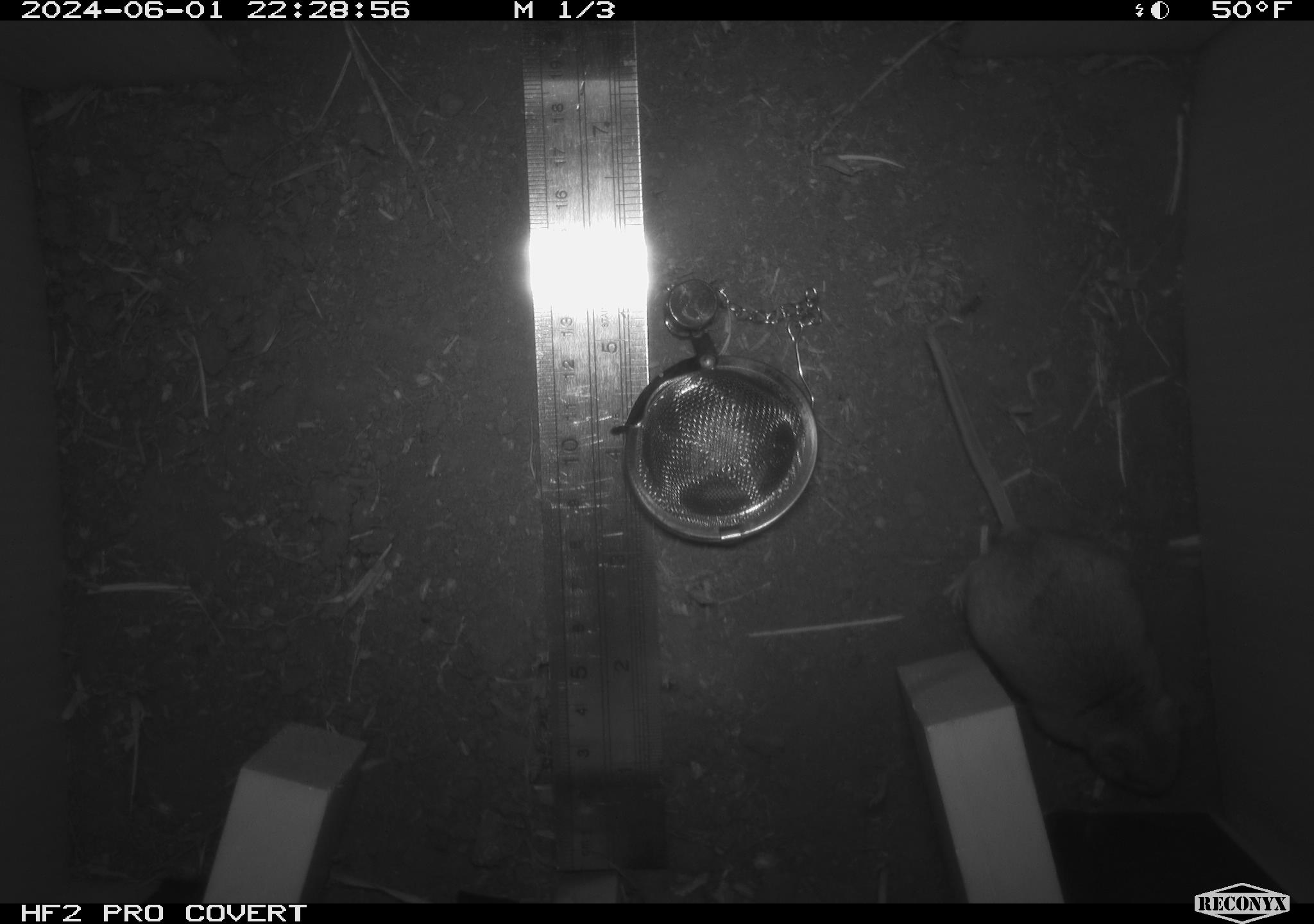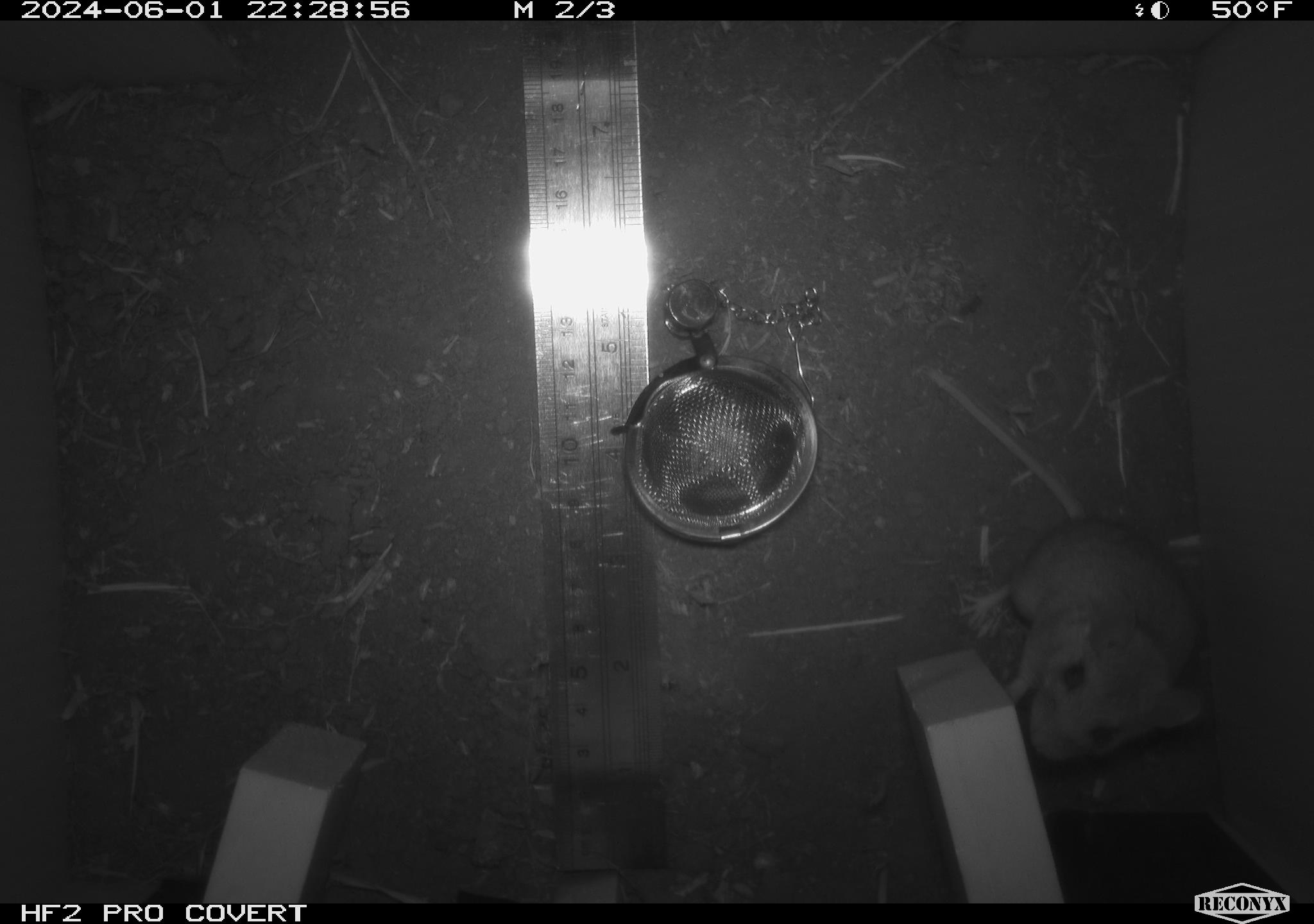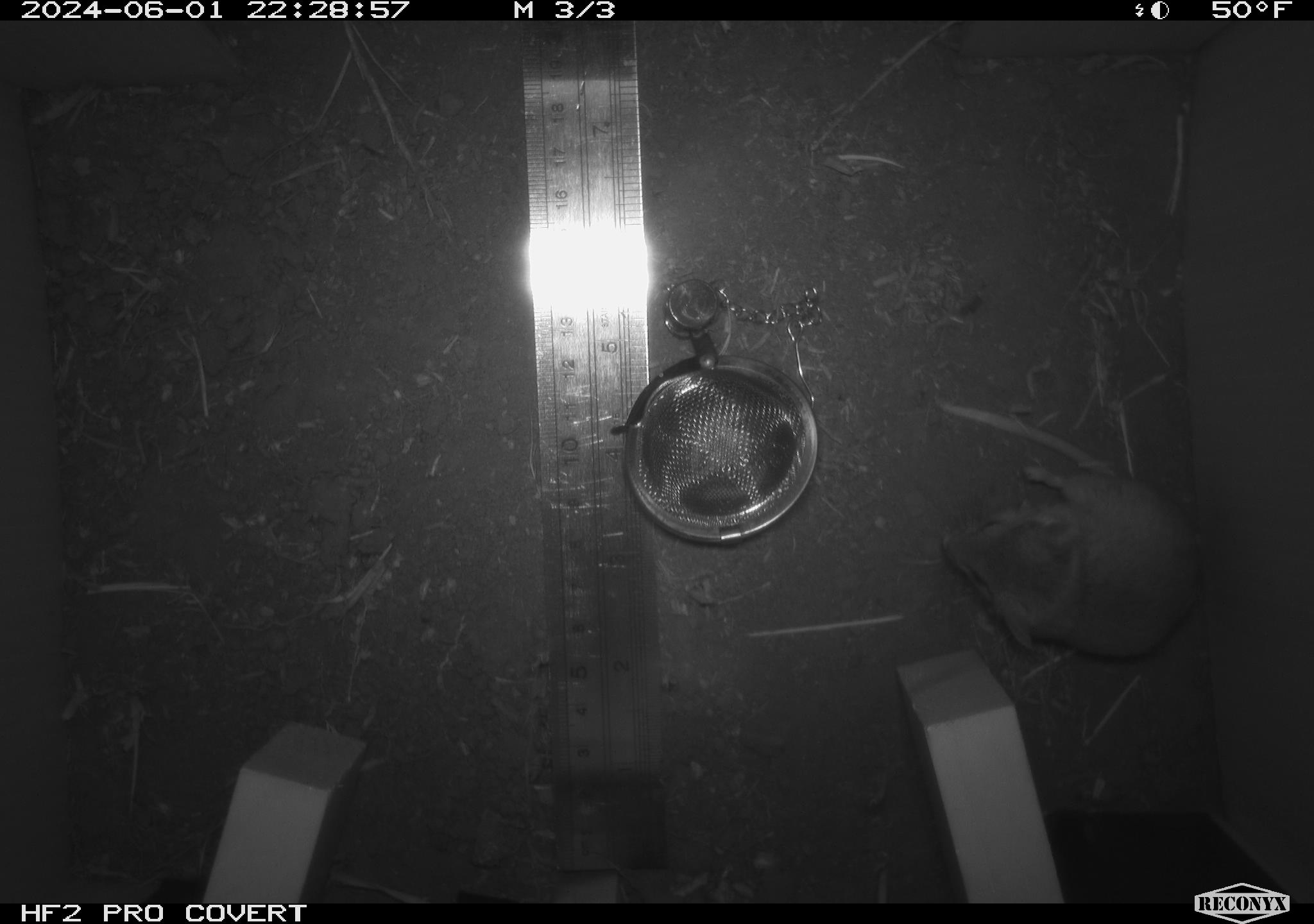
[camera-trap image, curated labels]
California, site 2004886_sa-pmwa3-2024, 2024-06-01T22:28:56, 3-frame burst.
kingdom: Animalia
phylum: Chordata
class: Mammalia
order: Rodentia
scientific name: Rodentia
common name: mouse species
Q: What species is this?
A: Mouse species (Rodentia).